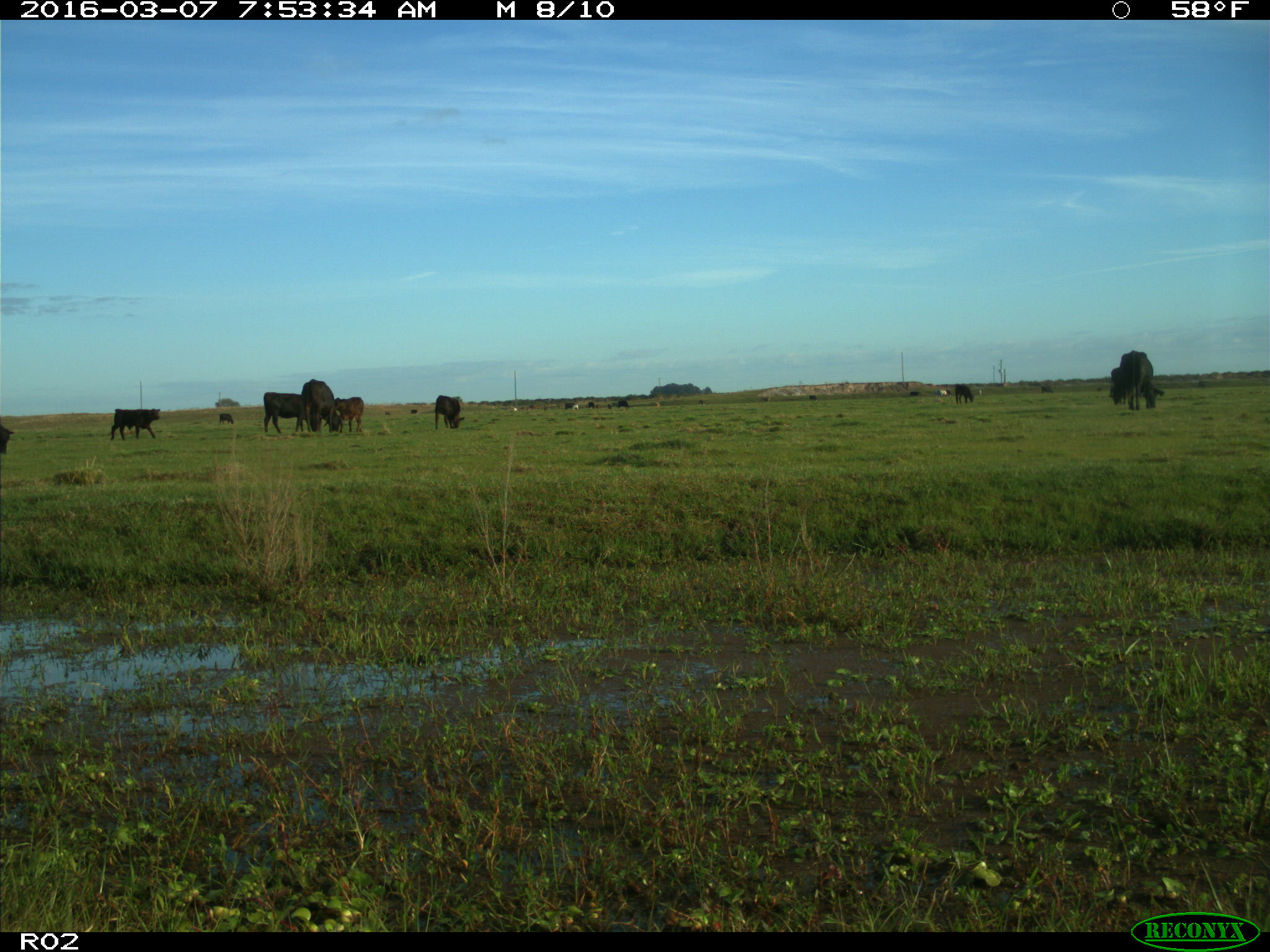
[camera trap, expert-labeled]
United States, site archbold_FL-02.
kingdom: Animalia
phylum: Chordata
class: Mammalia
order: Artiodactyla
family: Bovidae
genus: Bos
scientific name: Bos taurus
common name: domestic cow